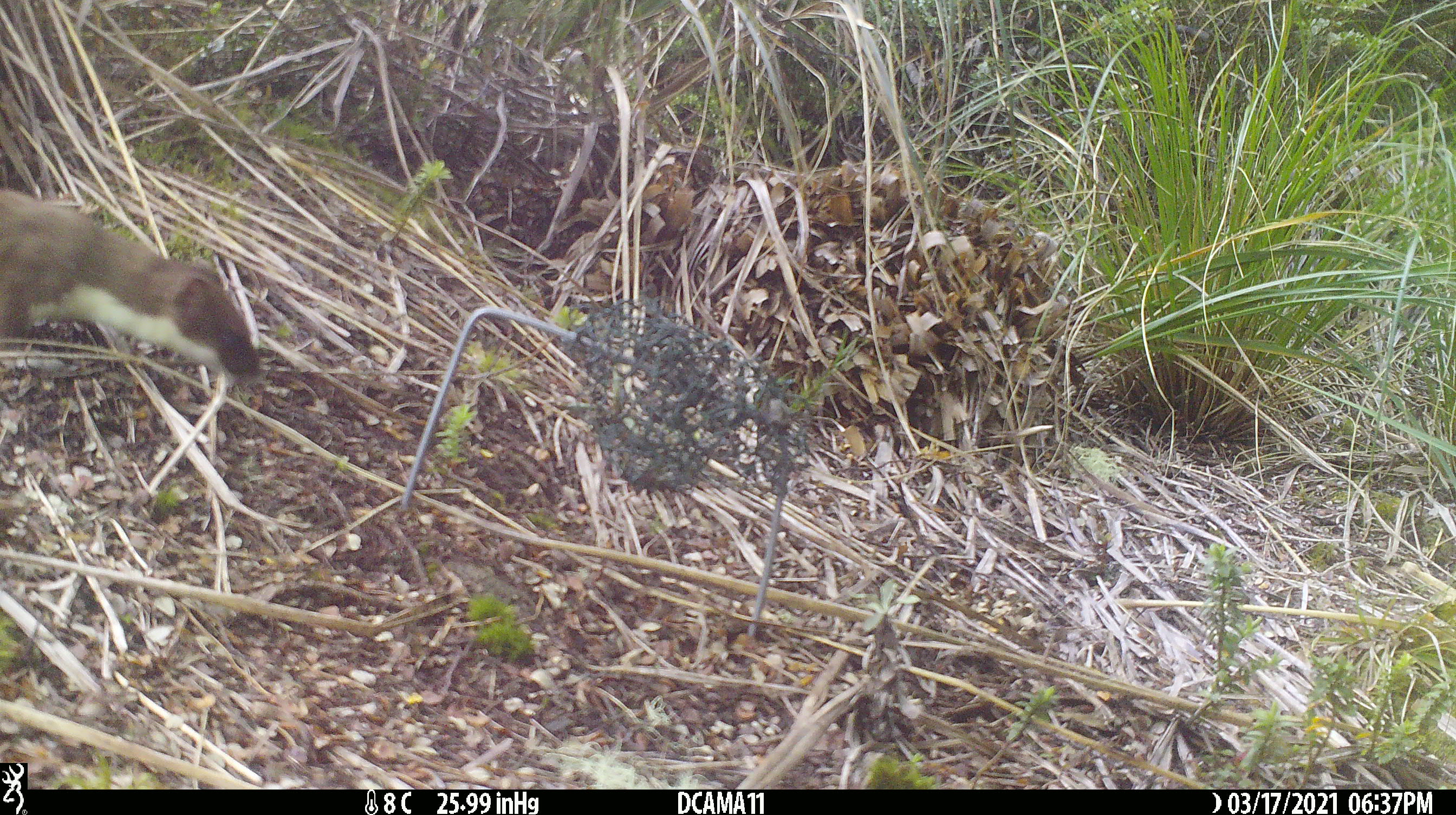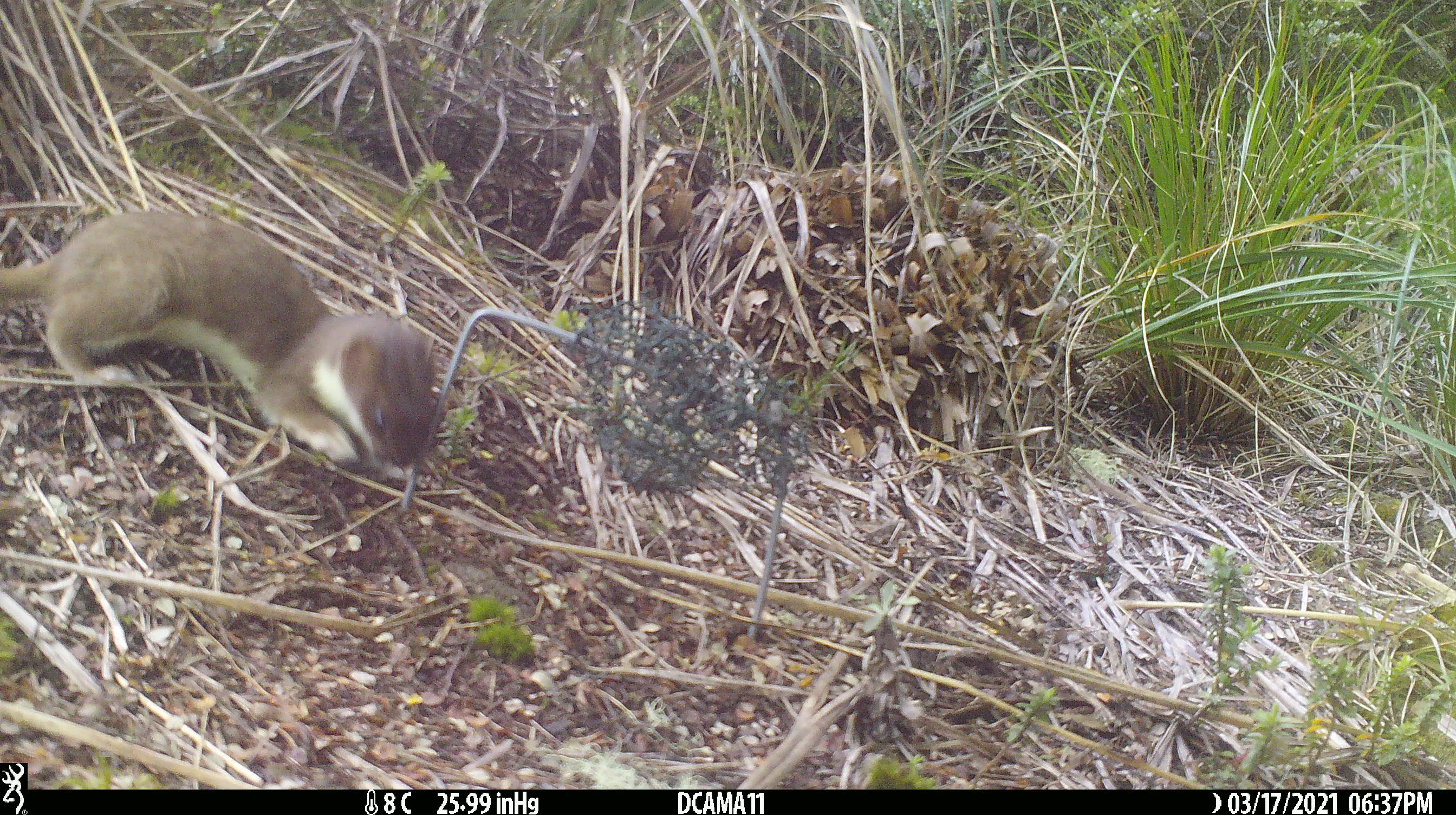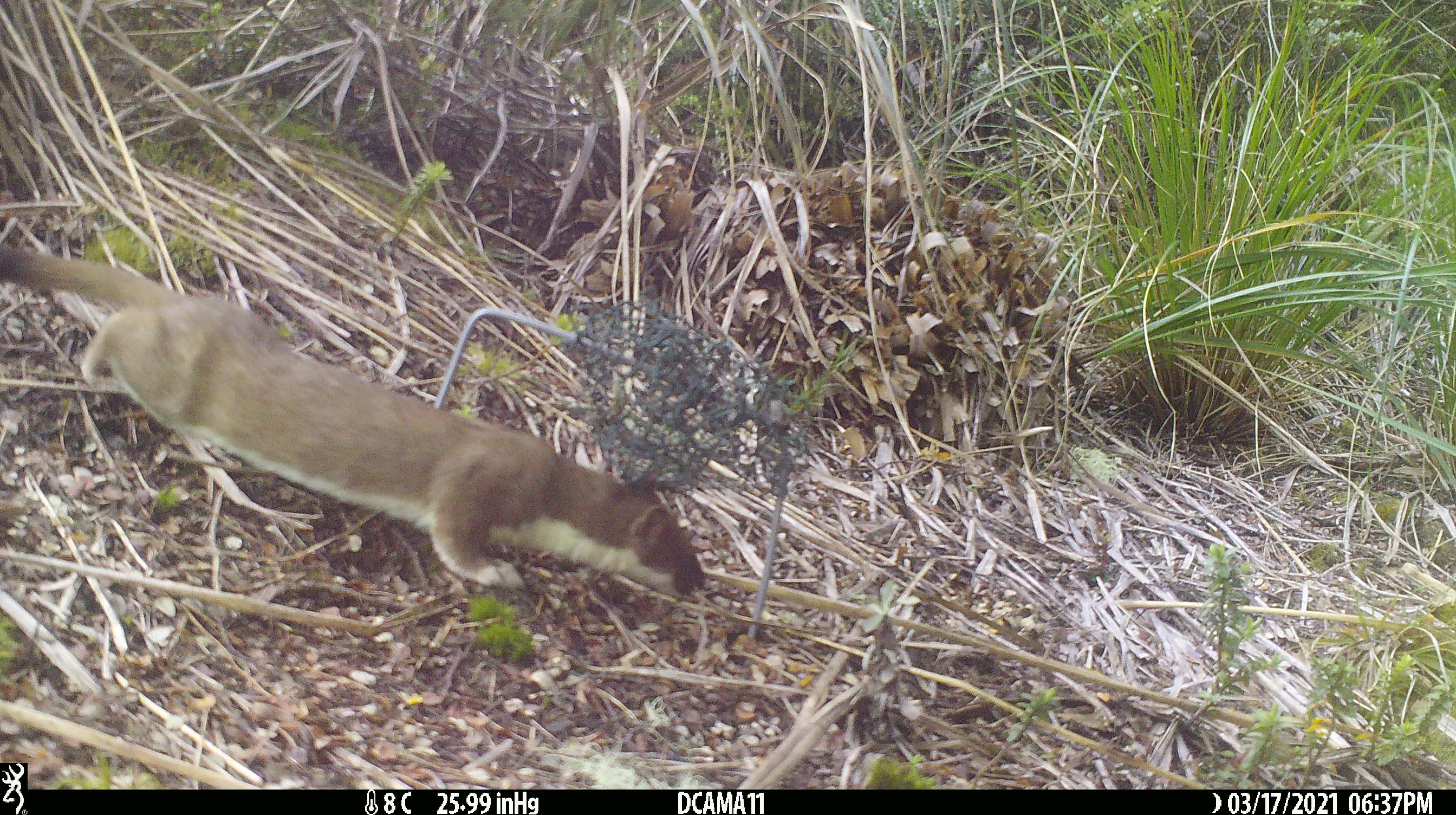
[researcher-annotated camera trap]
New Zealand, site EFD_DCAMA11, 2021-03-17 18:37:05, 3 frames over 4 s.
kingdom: Animalia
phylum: Chordata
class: Mammalia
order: Carnivora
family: Mustelidae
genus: Mustela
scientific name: Mustela erminea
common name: stoat